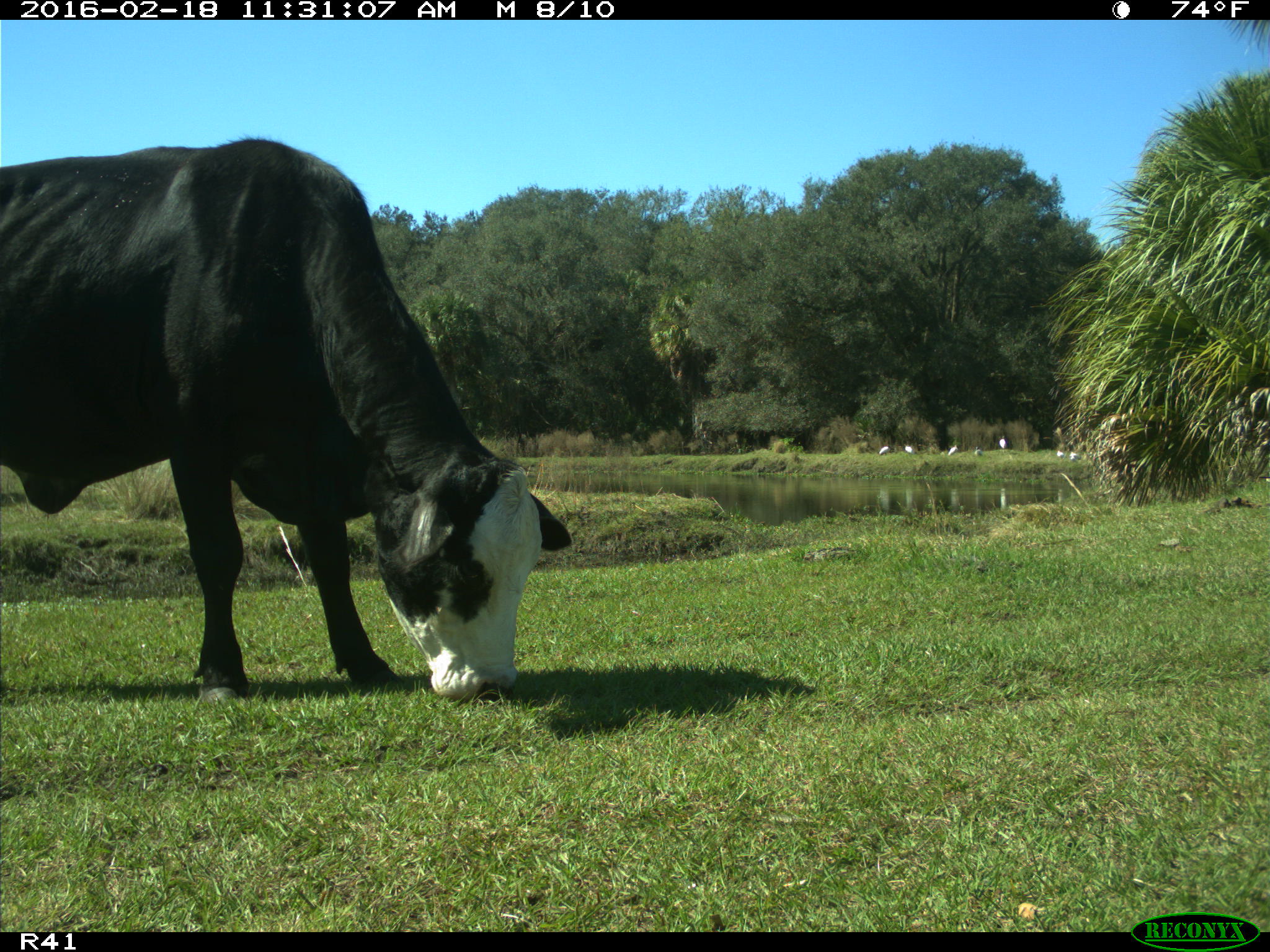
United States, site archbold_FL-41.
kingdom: Animalia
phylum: Chordata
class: Mammalia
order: Artiodactyla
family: Bovidae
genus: Bos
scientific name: Bos taurus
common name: domestic cow